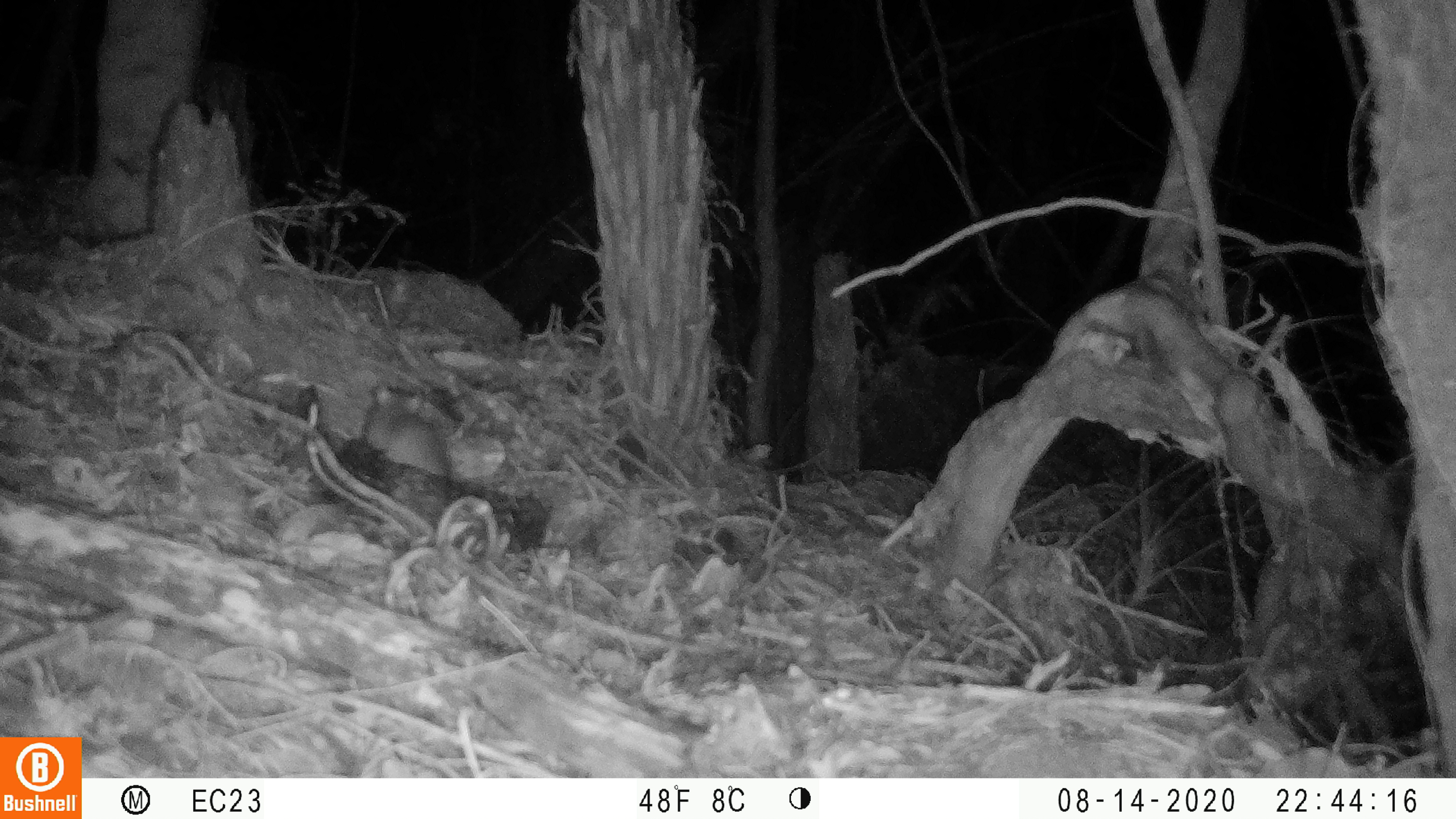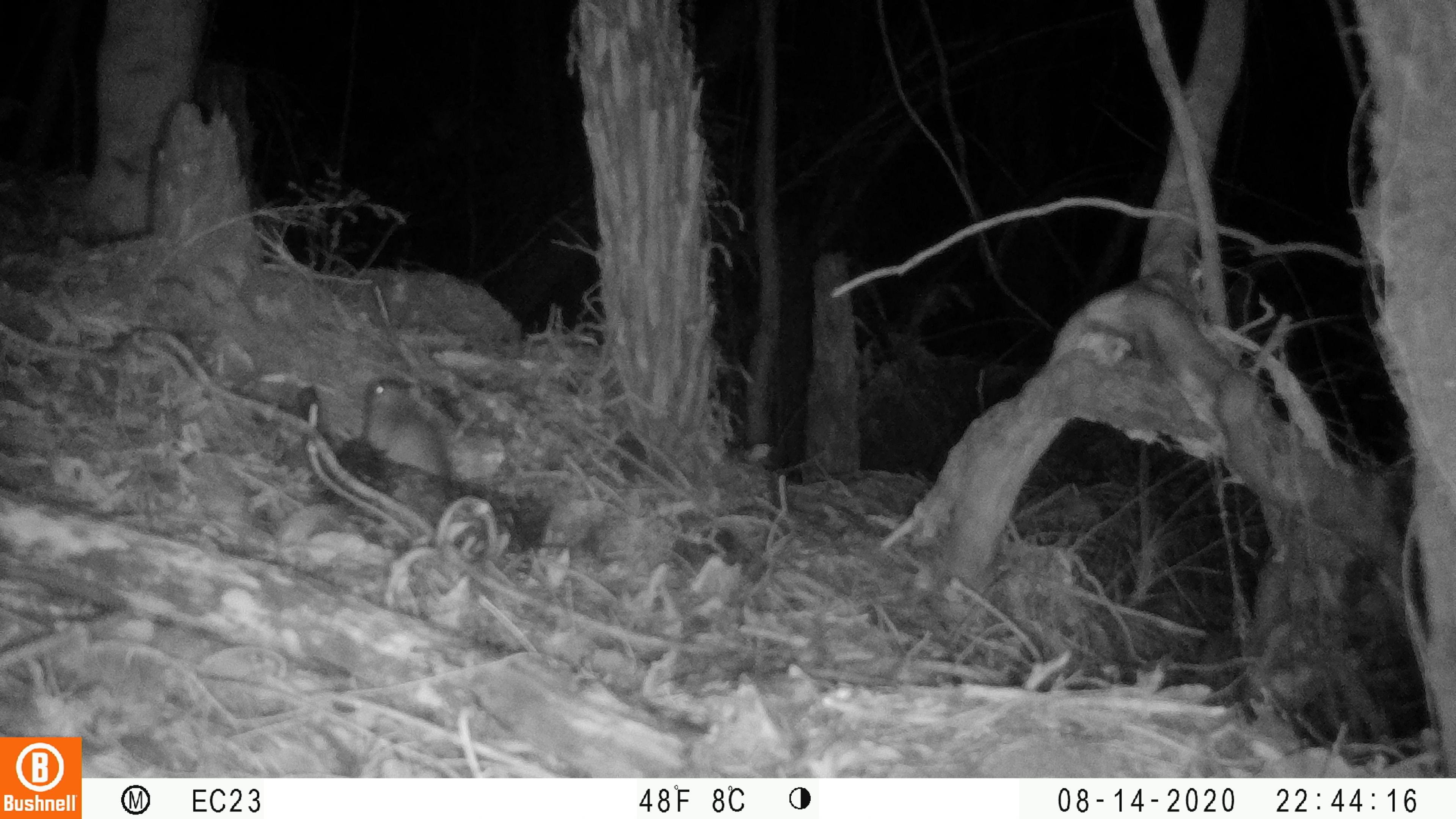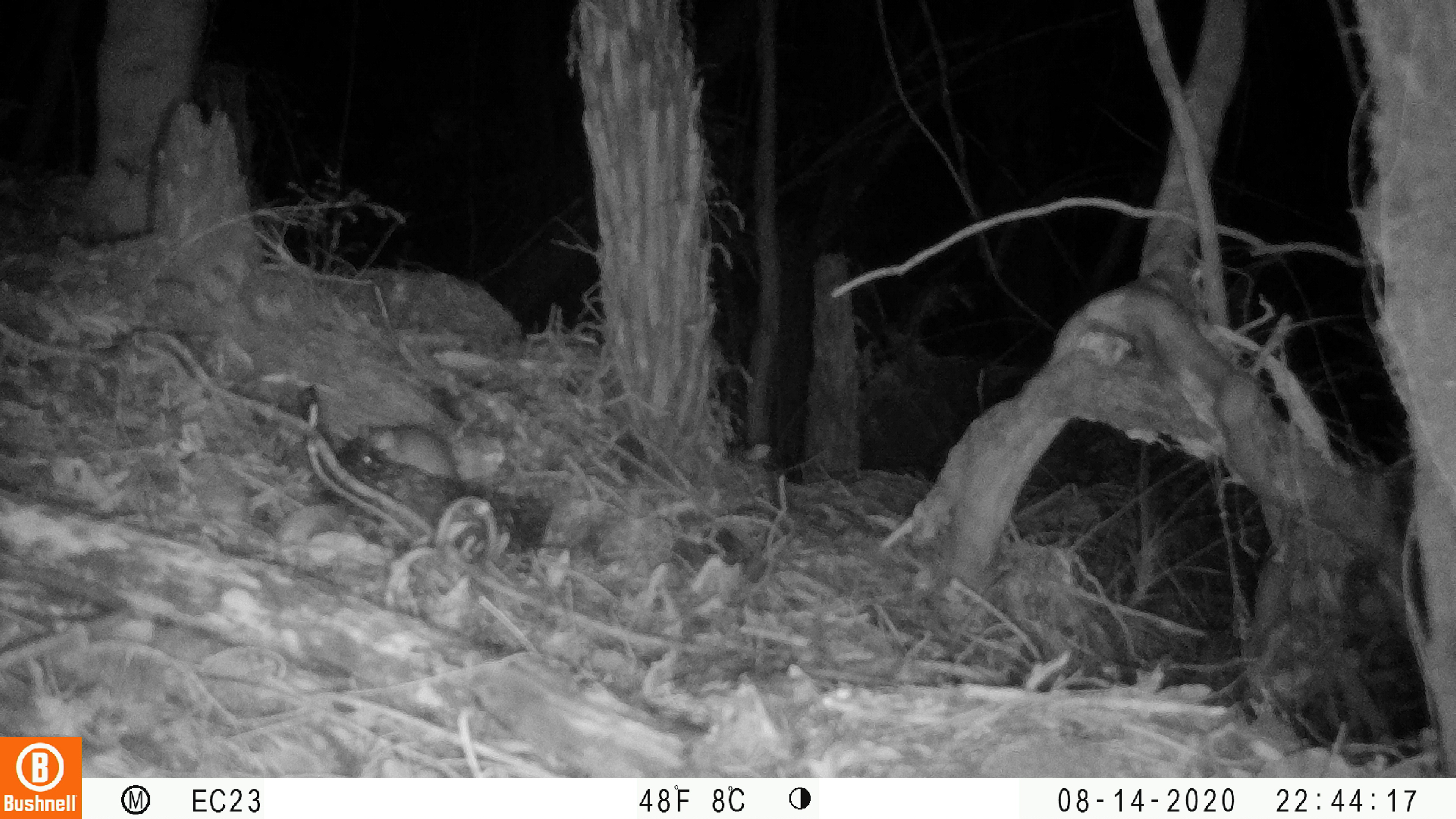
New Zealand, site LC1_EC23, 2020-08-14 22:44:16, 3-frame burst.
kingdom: Animalia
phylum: Chordata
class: Mammalia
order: Rodentia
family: Muridae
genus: Rattus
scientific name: Rattus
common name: rat